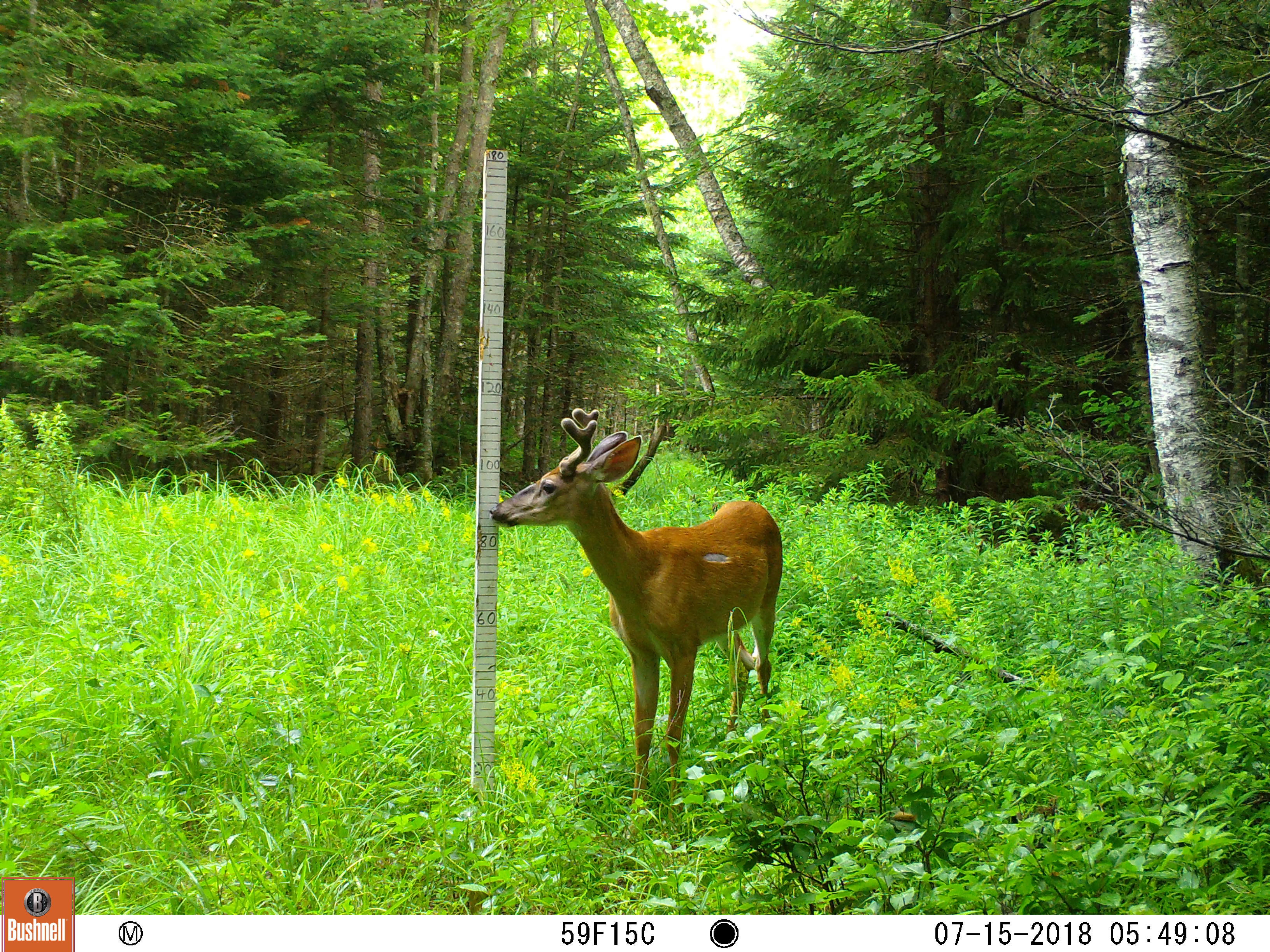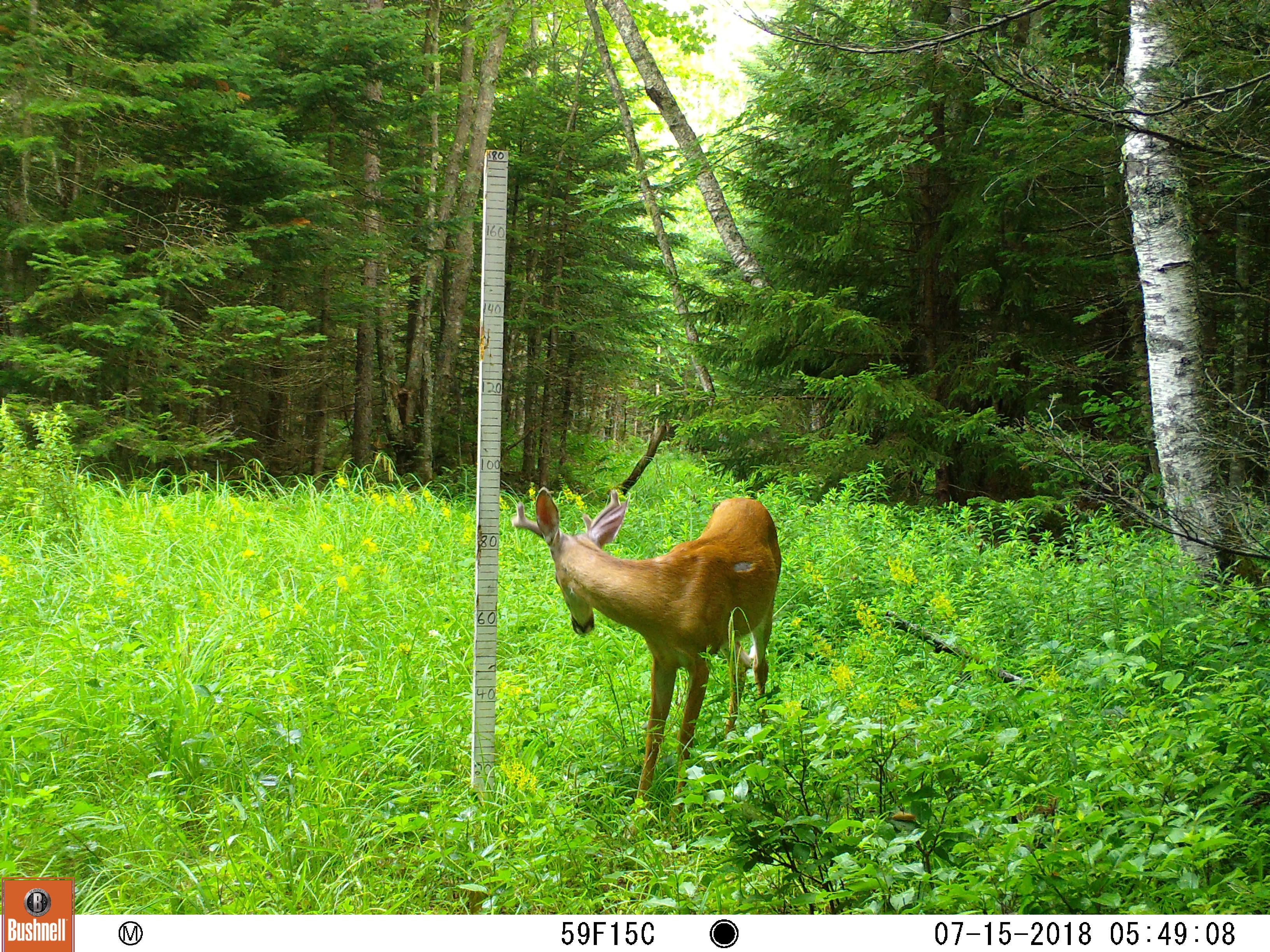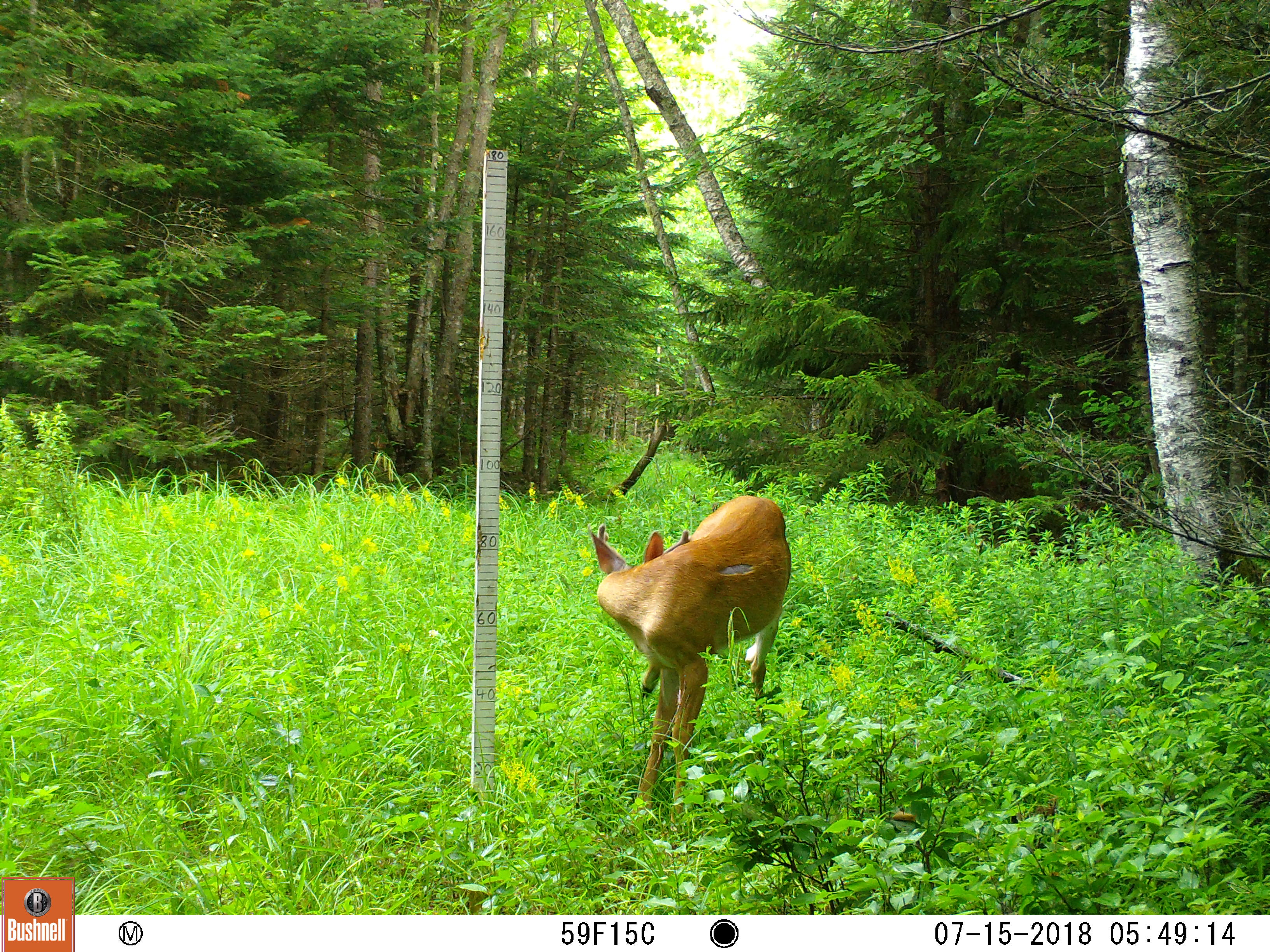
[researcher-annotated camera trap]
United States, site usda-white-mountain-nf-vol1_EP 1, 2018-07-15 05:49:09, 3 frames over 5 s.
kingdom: Animalia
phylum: Chordata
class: Mammalia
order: Artiodactyla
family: Cervidae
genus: Odocoileus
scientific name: Odocoileus virginianus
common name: white-tailed deer